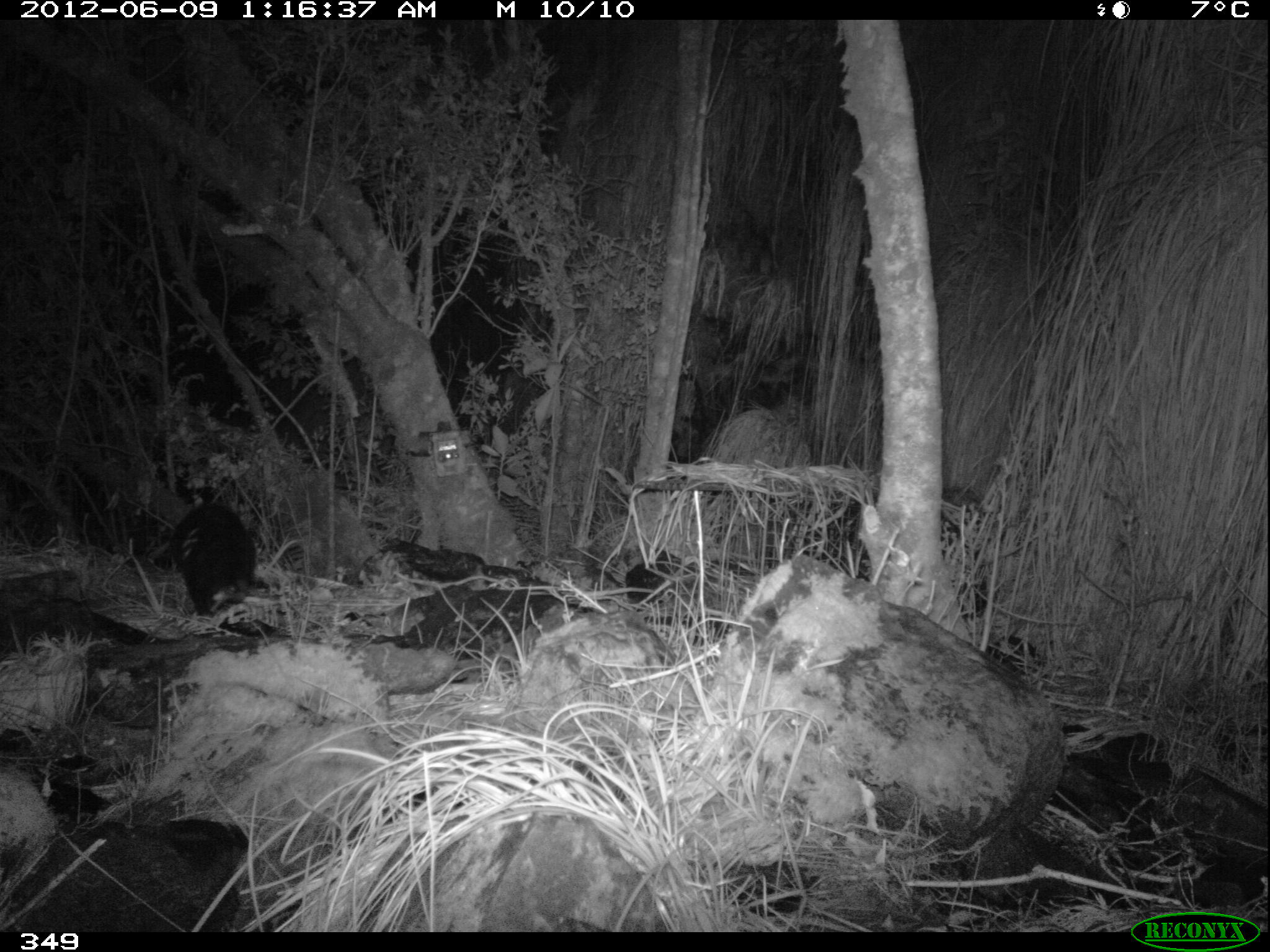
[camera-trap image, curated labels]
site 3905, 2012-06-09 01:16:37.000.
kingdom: Animalia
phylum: Chordata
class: Mammalia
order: Didelphimorphia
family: Didelphidae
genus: Didelphis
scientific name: Didelphis pernigra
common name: andean white-eared opossum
Didelphis pernigra (andean white-eared opossum).